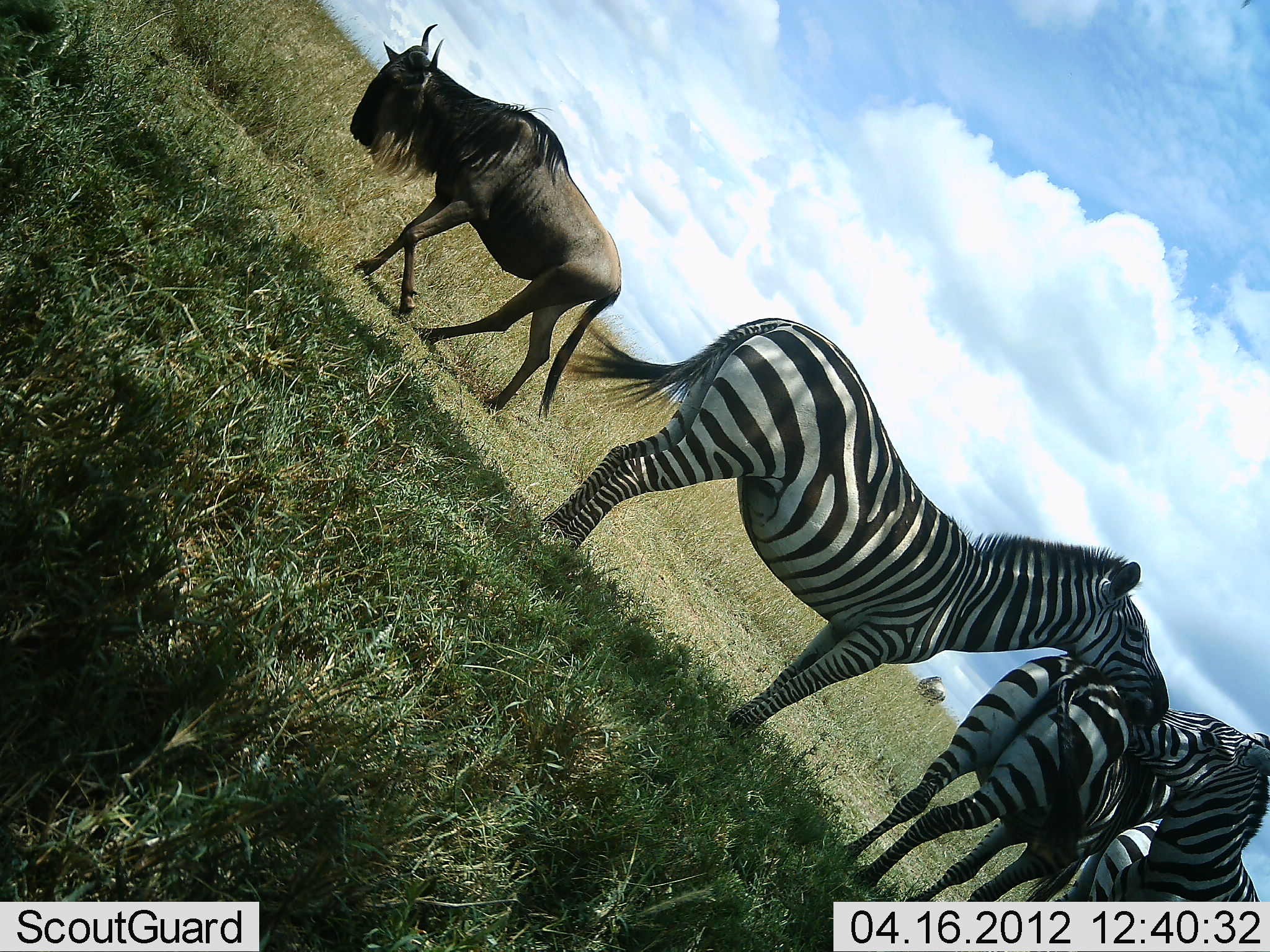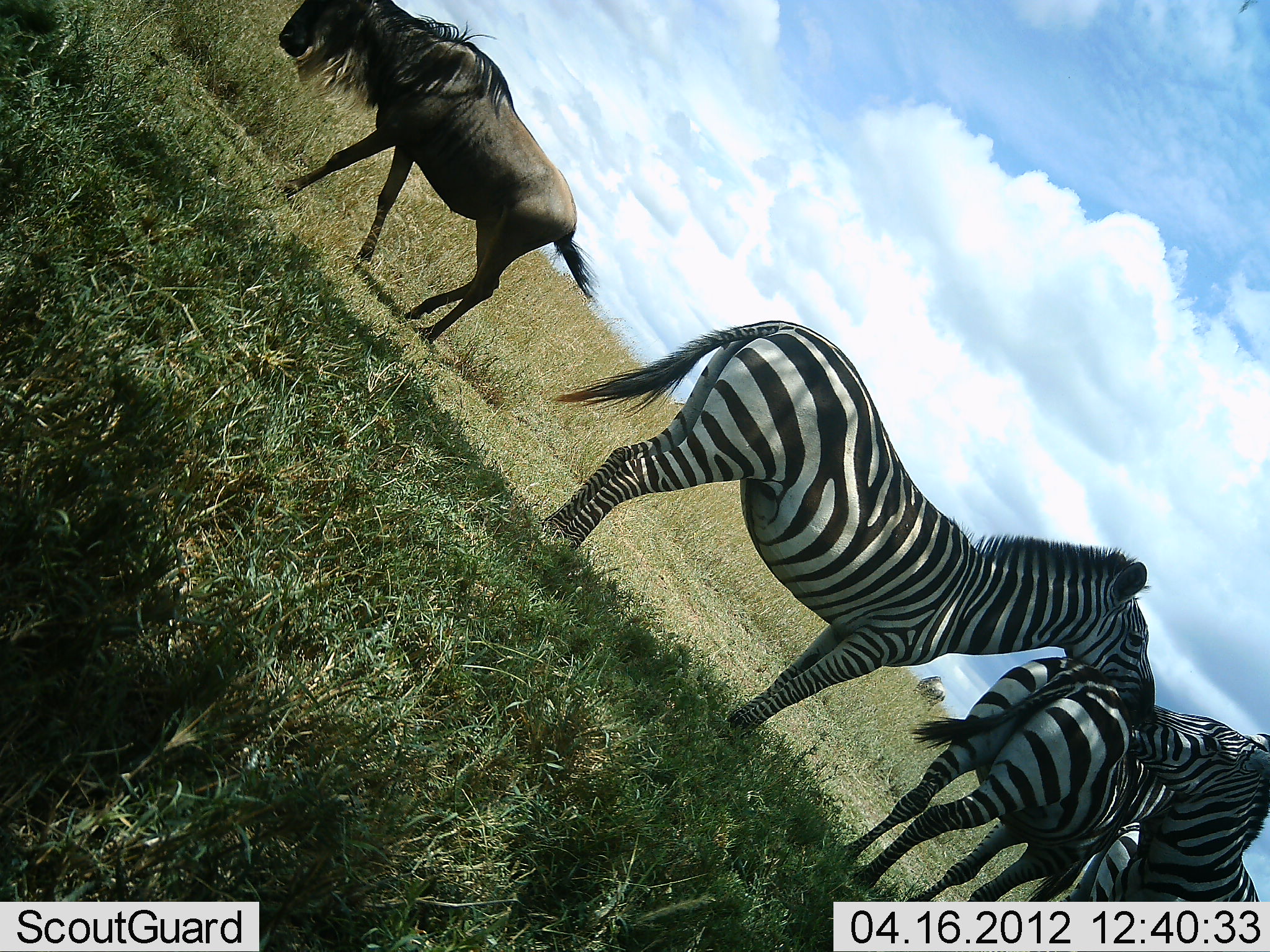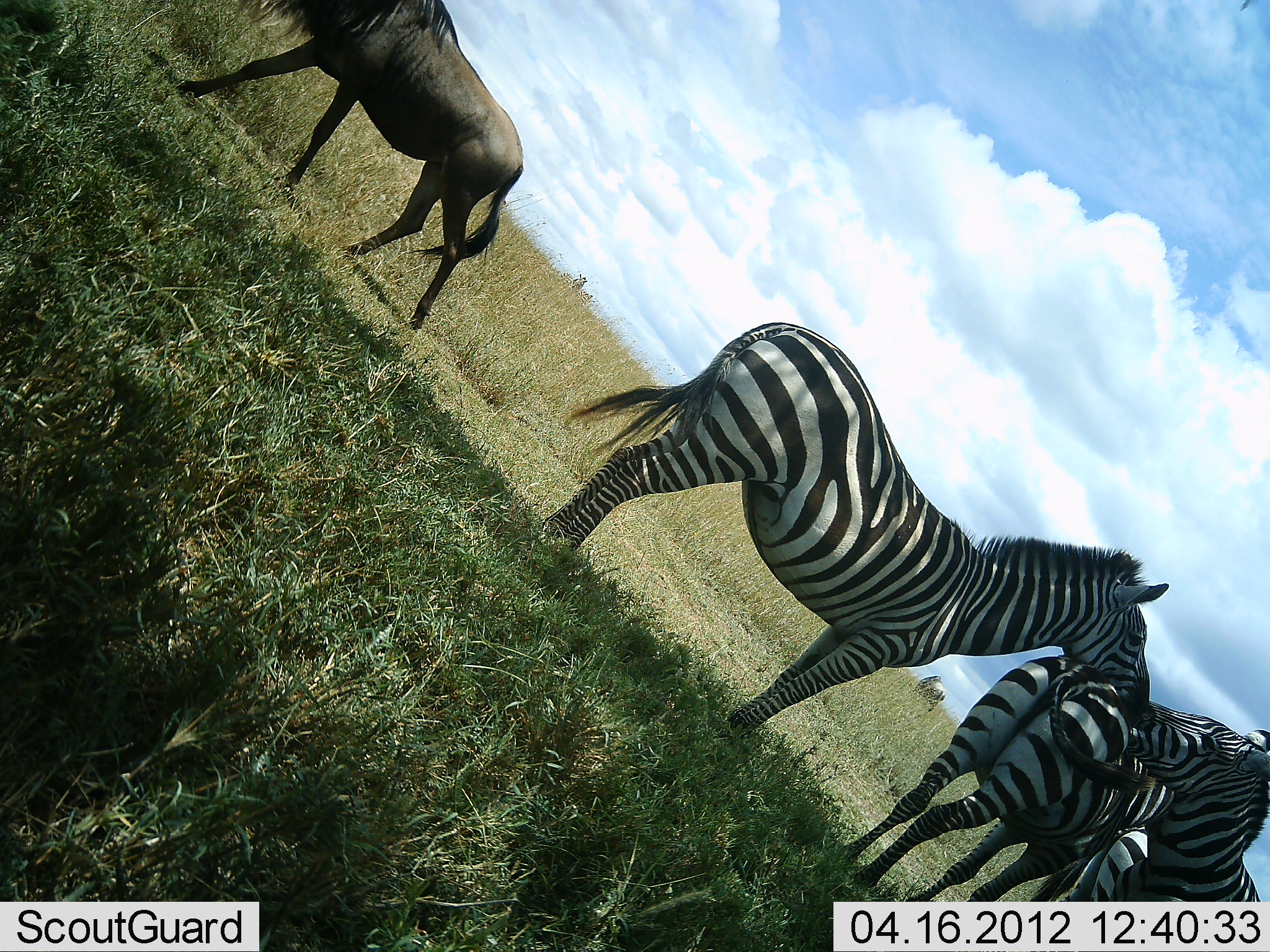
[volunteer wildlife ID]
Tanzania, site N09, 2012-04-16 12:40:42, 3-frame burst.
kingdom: Animalia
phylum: Chordata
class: Mammalia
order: Artiodactyla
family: Bovidae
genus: Connochaetes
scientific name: Connochaetes taurinus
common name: blue wildebeest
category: wildebeest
Wildebeest (blue wildebeest) (Connochaetes taurinus), count 1. Behavior (volunteer vote fractions): standing 9%, resting 0%, moving 87%, interacting 0%. Young present (vote fraction): 0%. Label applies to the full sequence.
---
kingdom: Animalia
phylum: Chordata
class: Mammalia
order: Perissodactyla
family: Equidae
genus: Equus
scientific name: Equus quagga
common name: plains zebra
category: zebra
Zebra (plains zebra) (Equus quagga), count 3. Behavior (volunteer vote fractions): standing 92%, resting 0%, moving 0%, interacting 52%. Young present (vote fraction): 0%. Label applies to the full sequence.